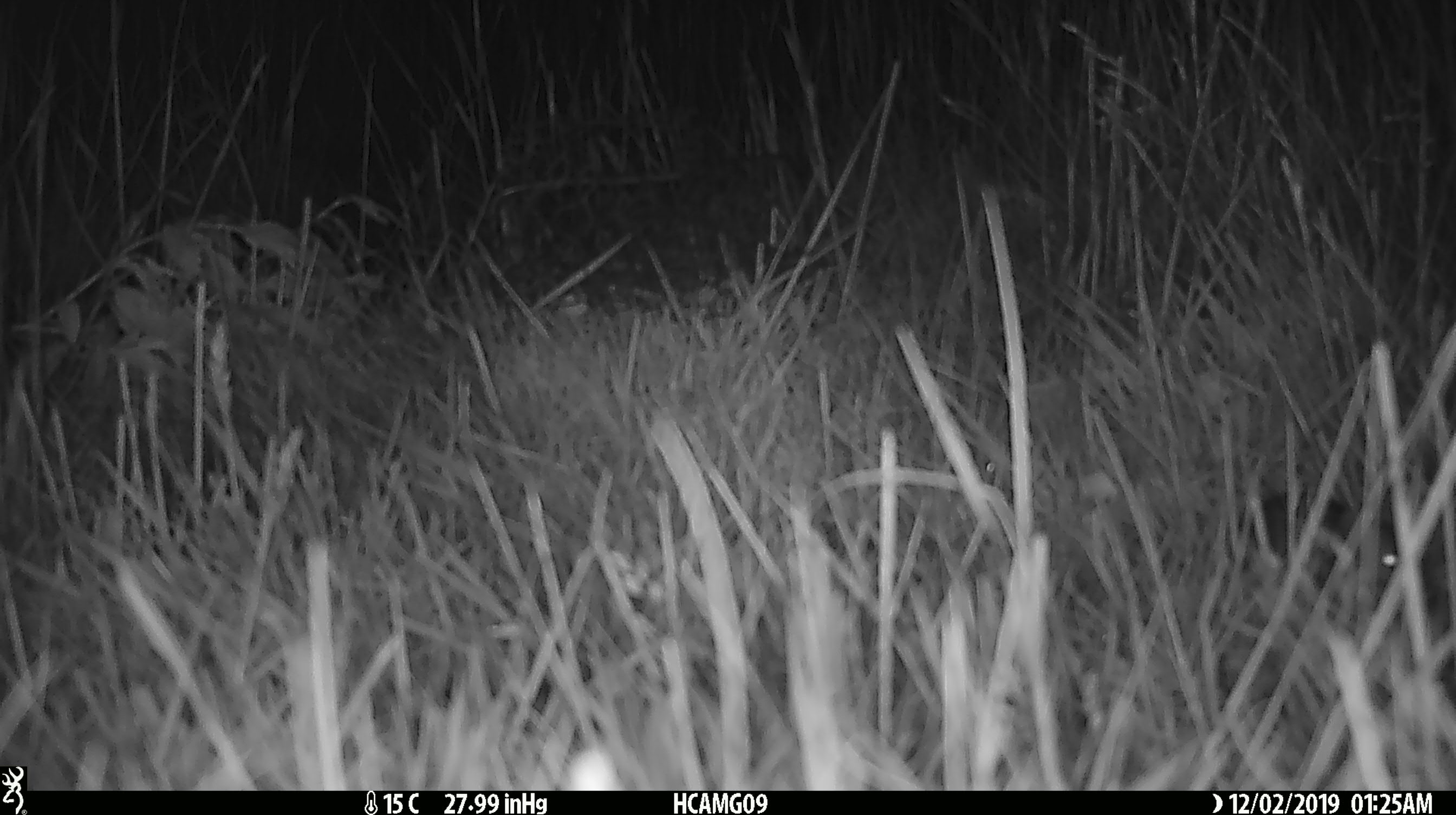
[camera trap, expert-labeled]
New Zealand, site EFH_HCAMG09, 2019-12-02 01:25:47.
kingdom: Animalia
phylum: Chordata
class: Mammalia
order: Rodentia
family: Muridae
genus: Mus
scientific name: Mus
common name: mouse